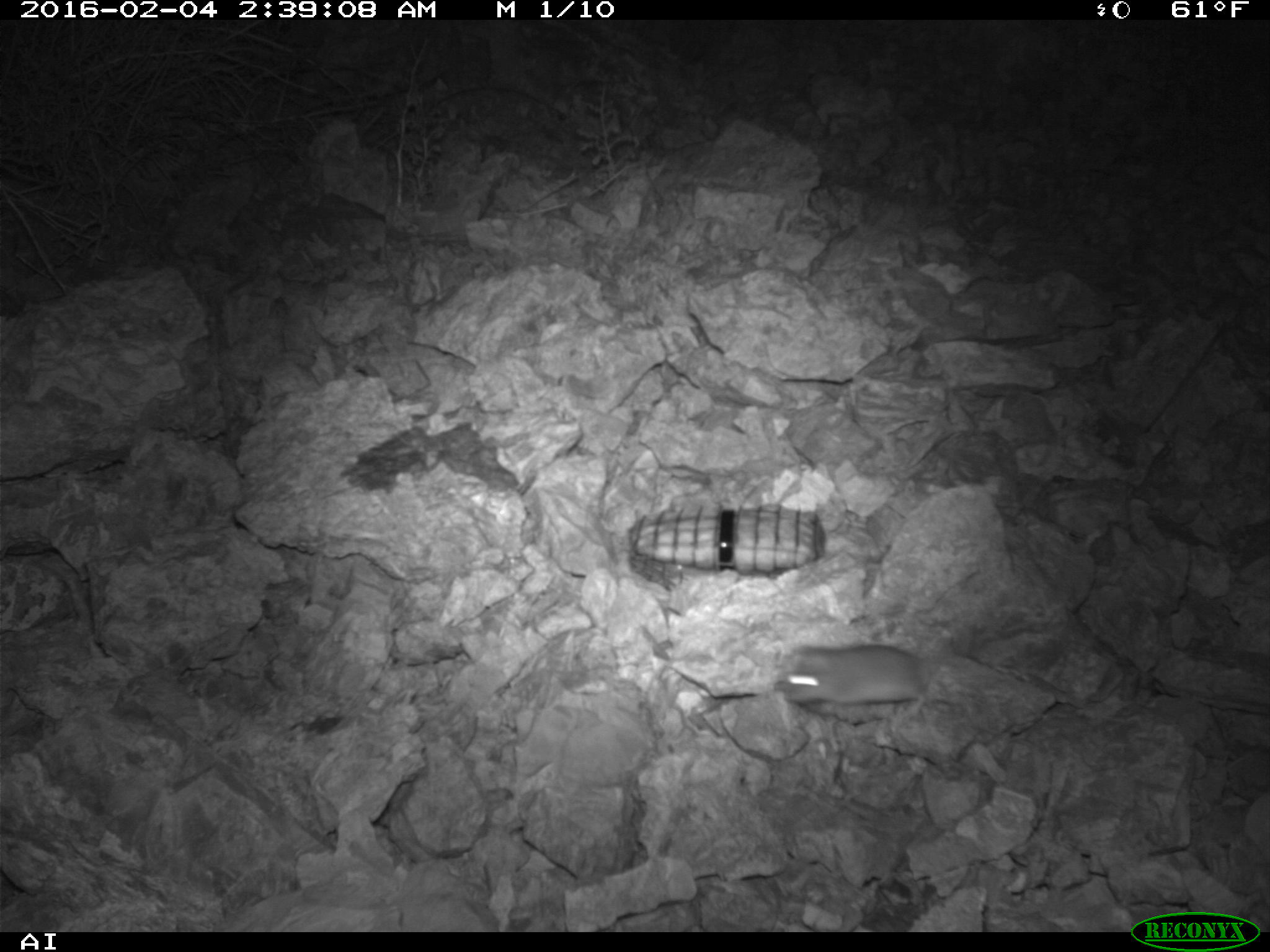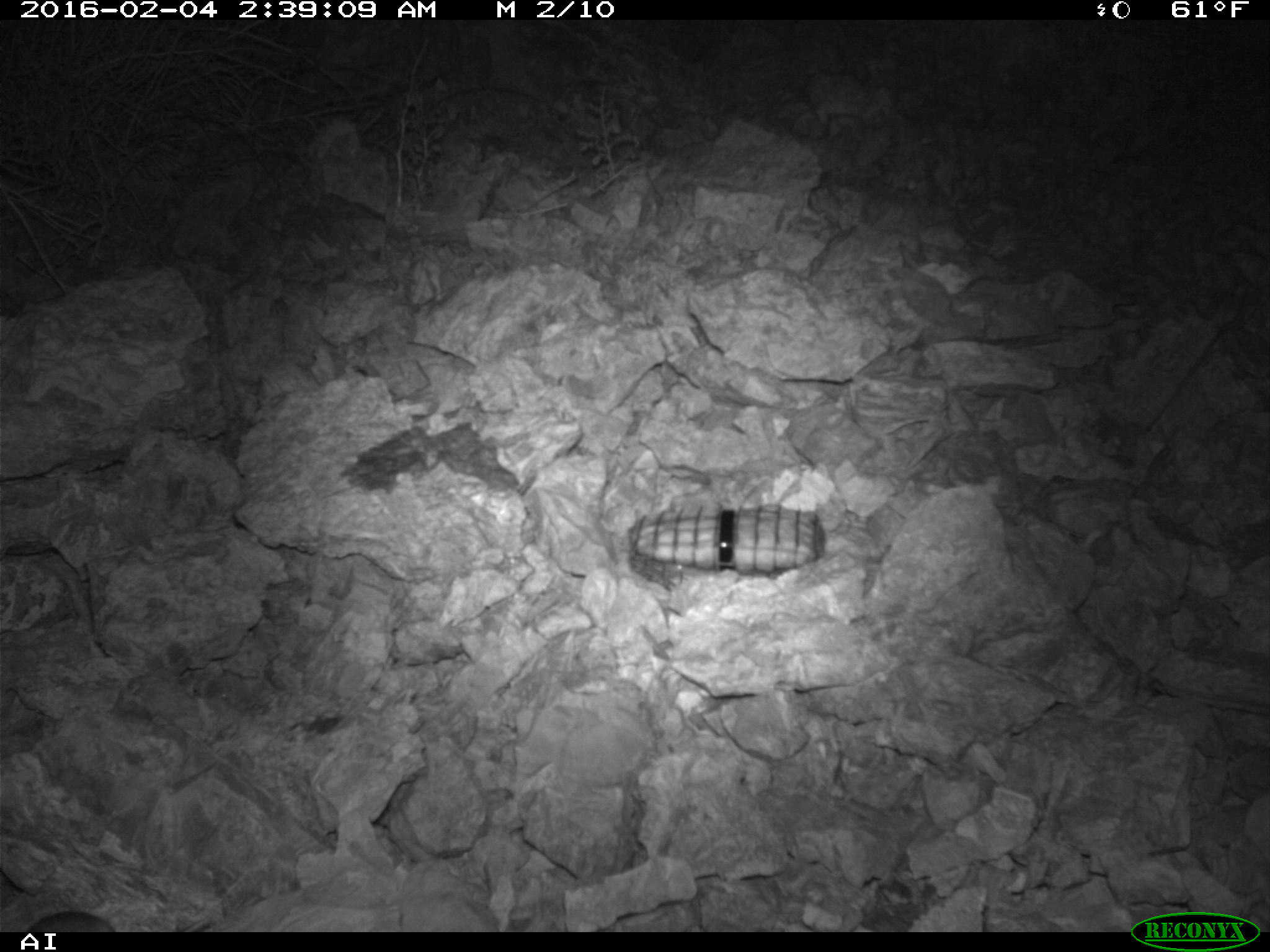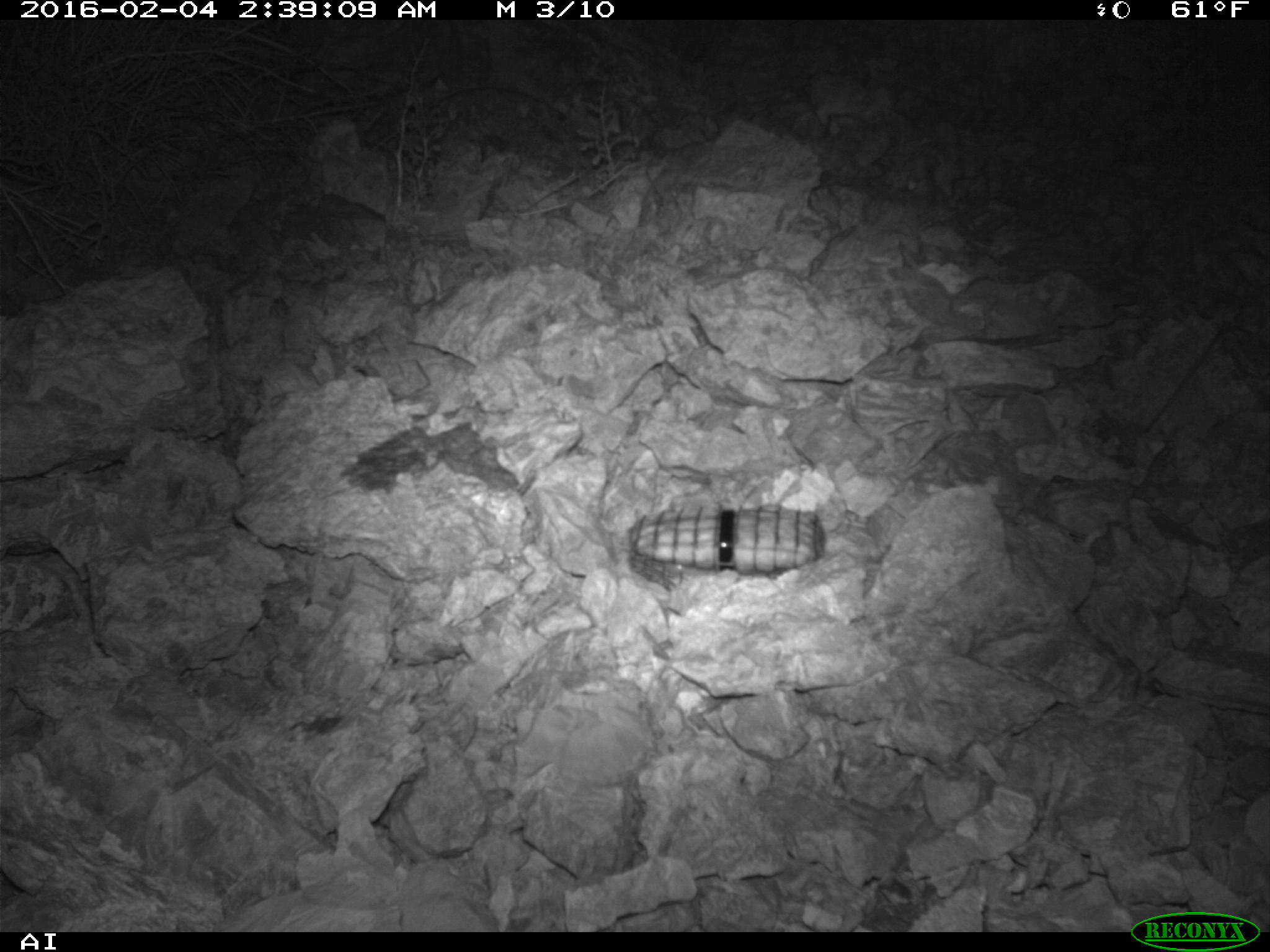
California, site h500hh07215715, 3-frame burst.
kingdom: Animalia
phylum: Chordata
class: Mammalia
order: Rodentia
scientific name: Rodentia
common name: rodent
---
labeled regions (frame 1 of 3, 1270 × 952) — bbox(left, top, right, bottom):
rodent: bbox(773, 641, 924, 705)